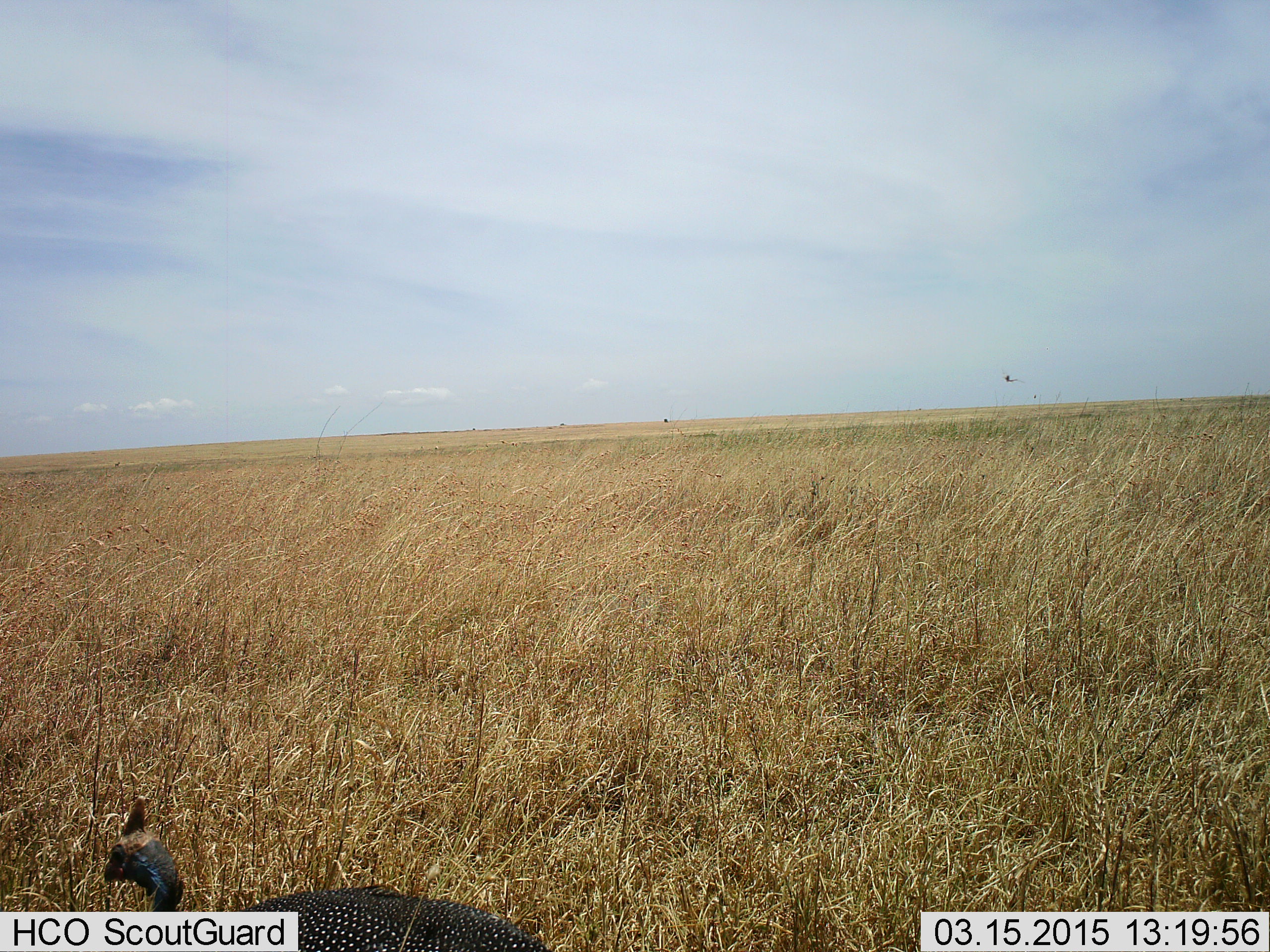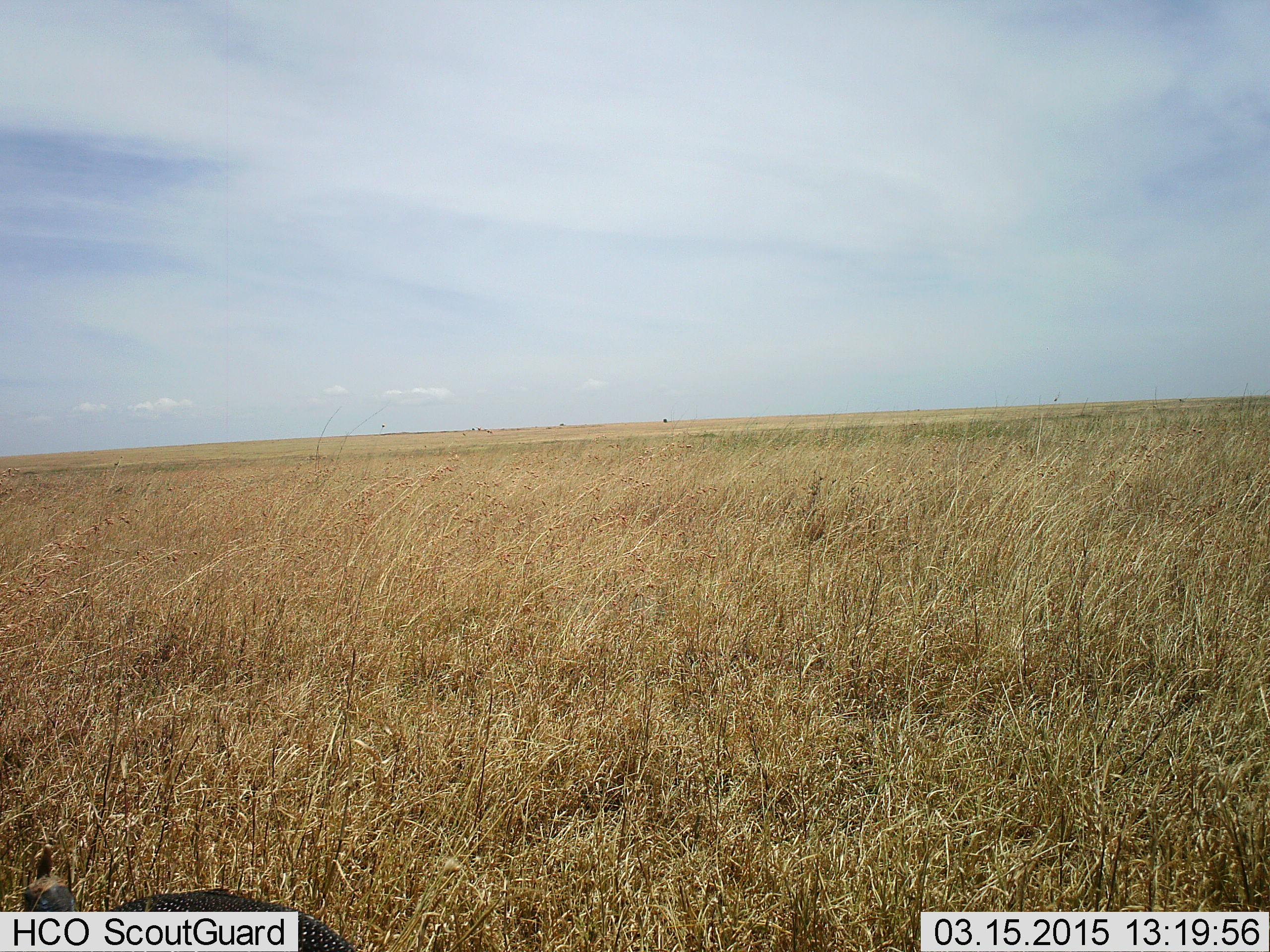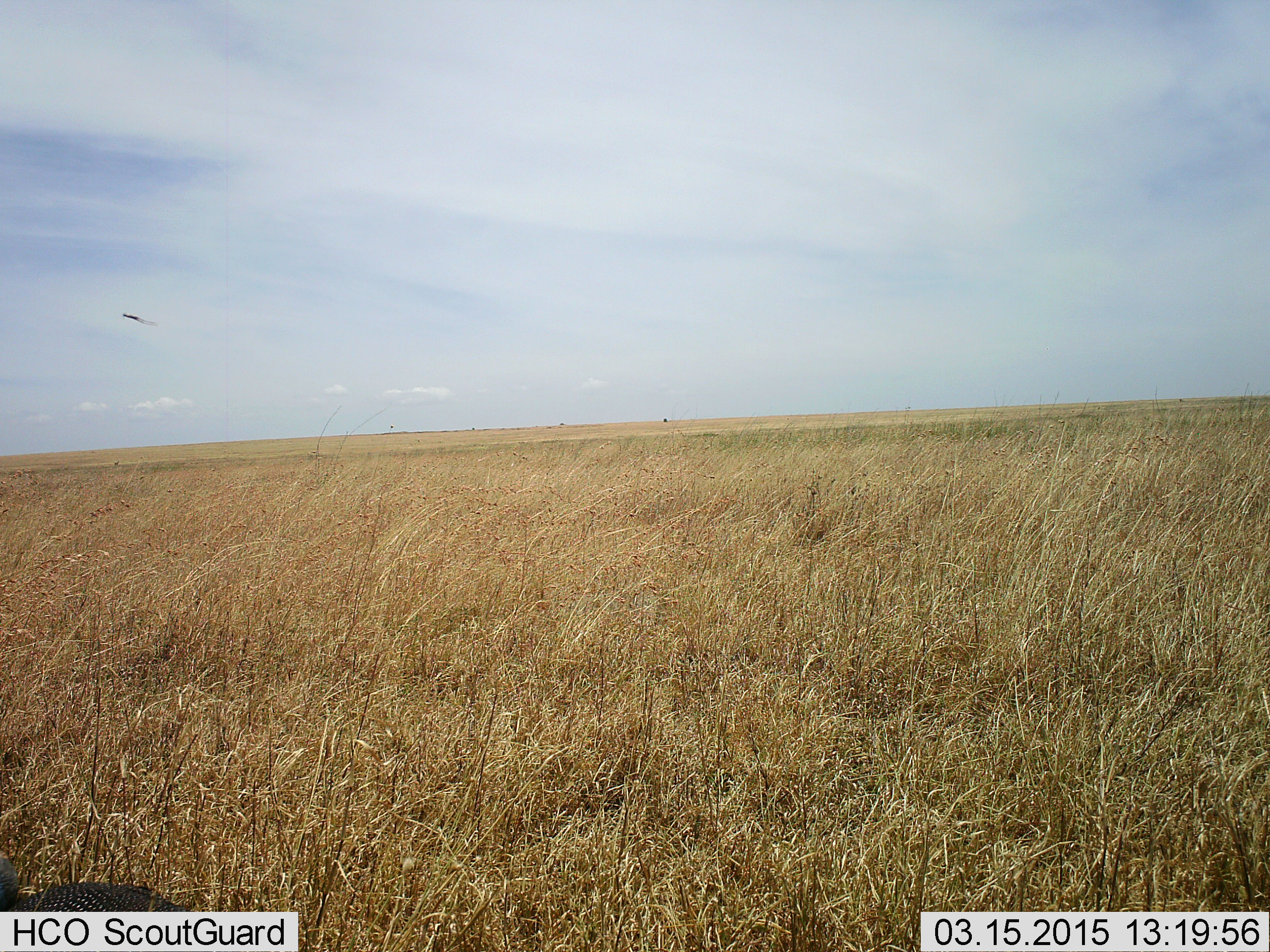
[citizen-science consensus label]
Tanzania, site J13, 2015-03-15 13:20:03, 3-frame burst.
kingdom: Animalia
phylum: Chordata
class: Aves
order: Galliformes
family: Numididae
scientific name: Numididae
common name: guinea fowl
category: guineafowl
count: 1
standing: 30%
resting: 0%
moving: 90%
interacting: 0%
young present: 0%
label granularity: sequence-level